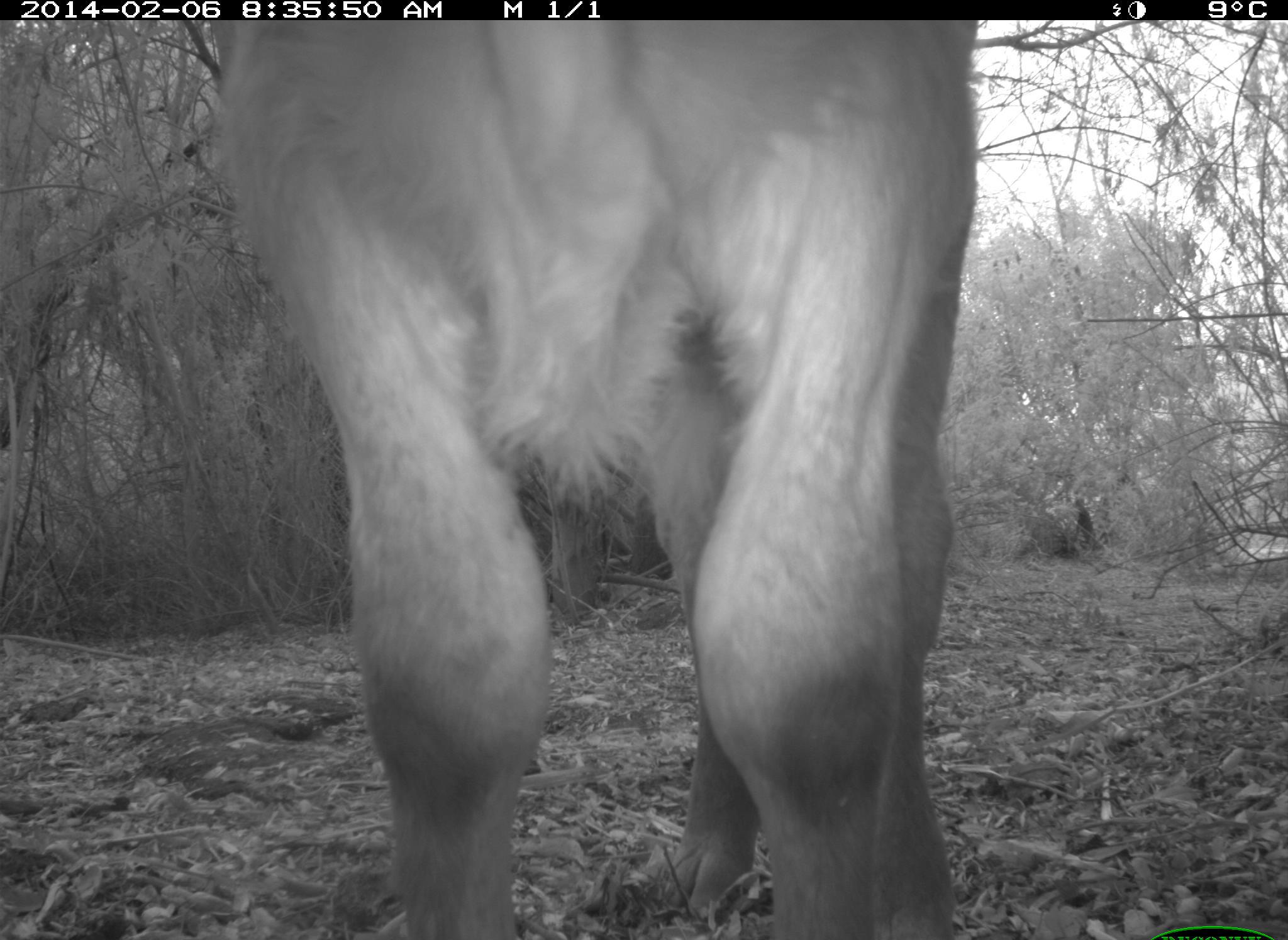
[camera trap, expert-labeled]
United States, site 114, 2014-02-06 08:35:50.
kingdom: Animalia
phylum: Chordata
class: Mammalia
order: Artiodactyla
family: Bovidae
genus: Bos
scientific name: Bos taurus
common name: cow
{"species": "cow (Bos taurus)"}